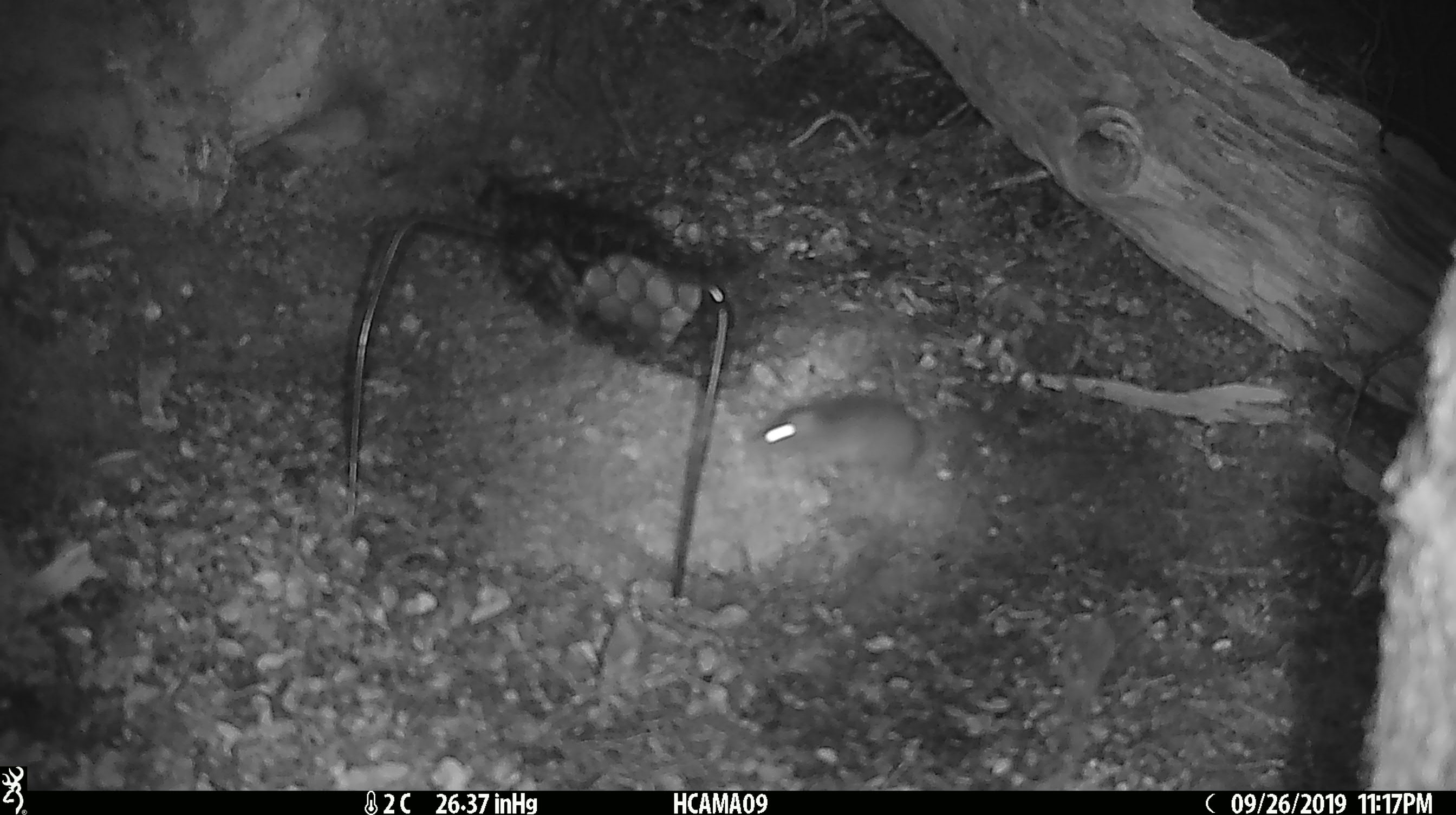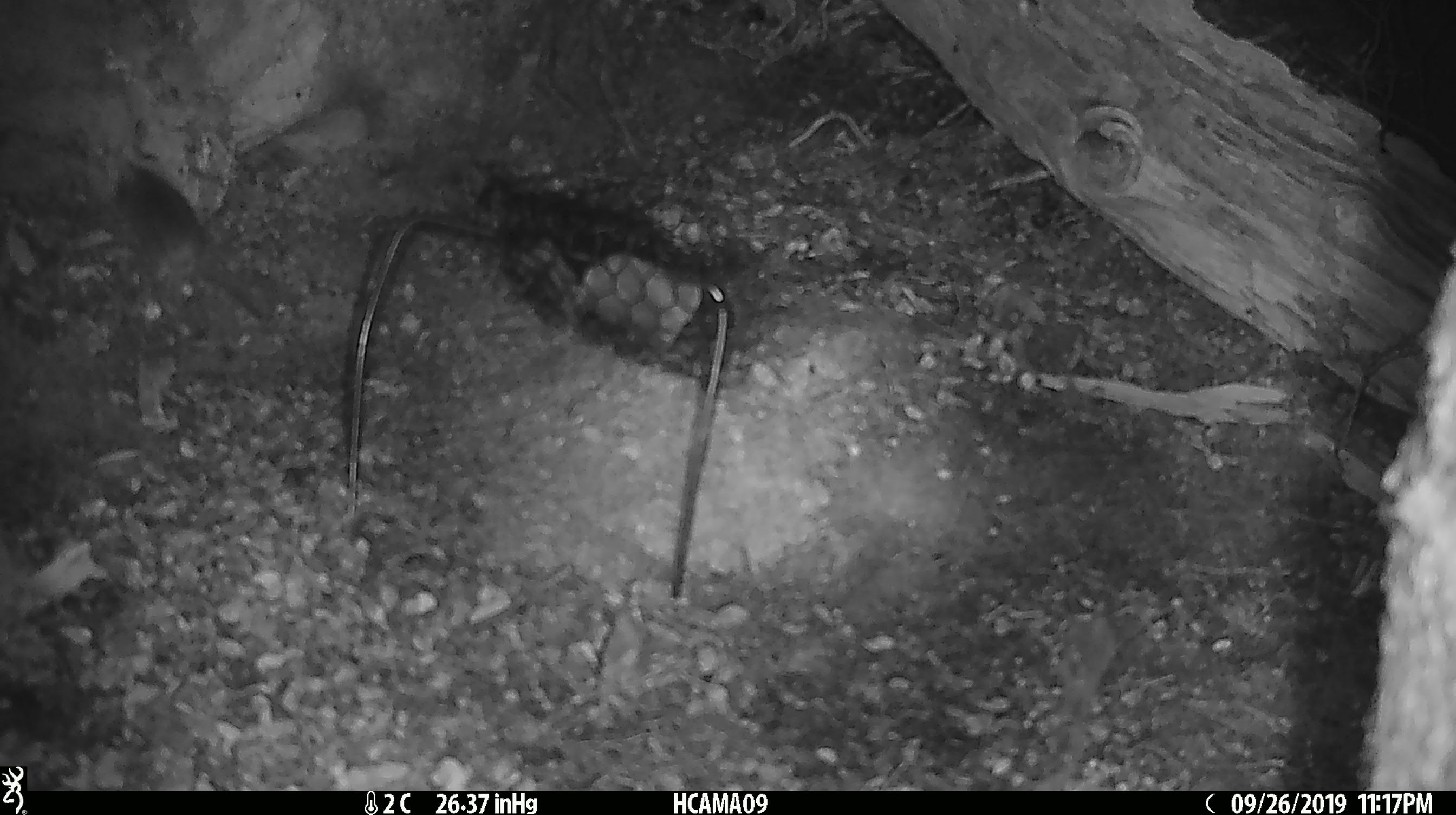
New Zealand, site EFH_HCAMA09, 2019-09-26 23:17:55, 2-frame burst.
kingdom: Animalia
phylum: Chordata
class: Mammalia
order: Rodentia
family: Muridae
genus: Mus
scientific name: Mus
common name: mouse